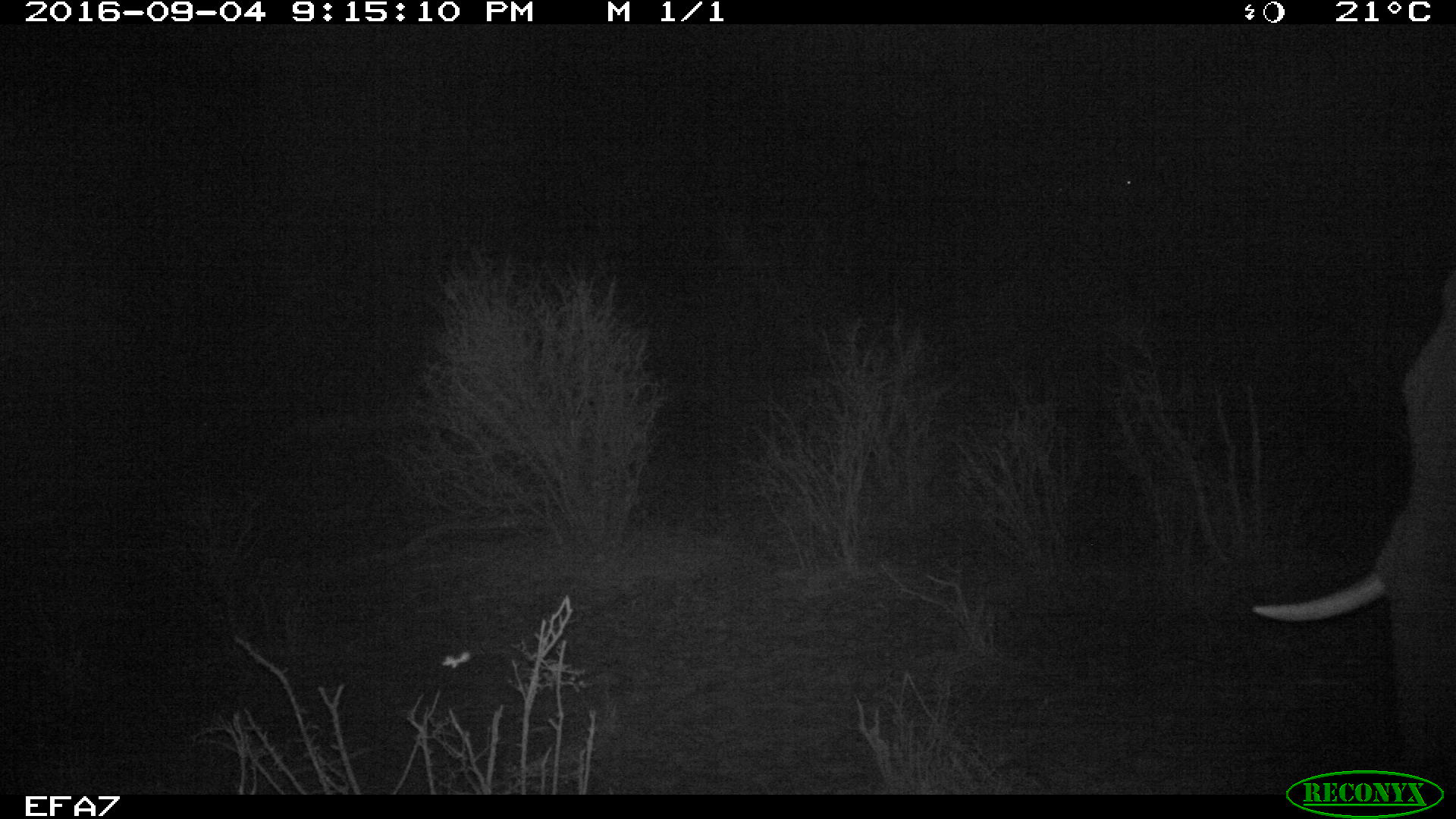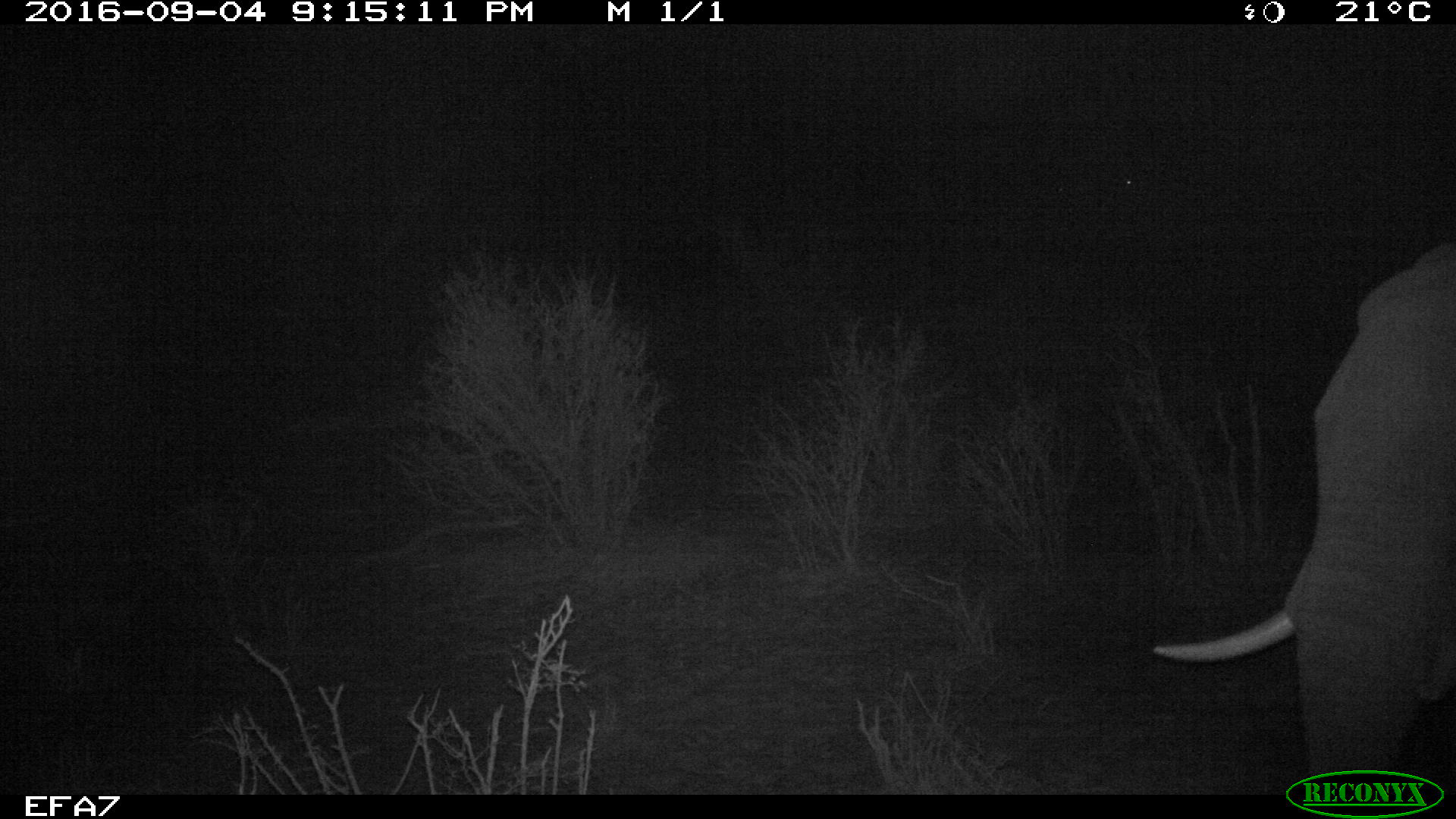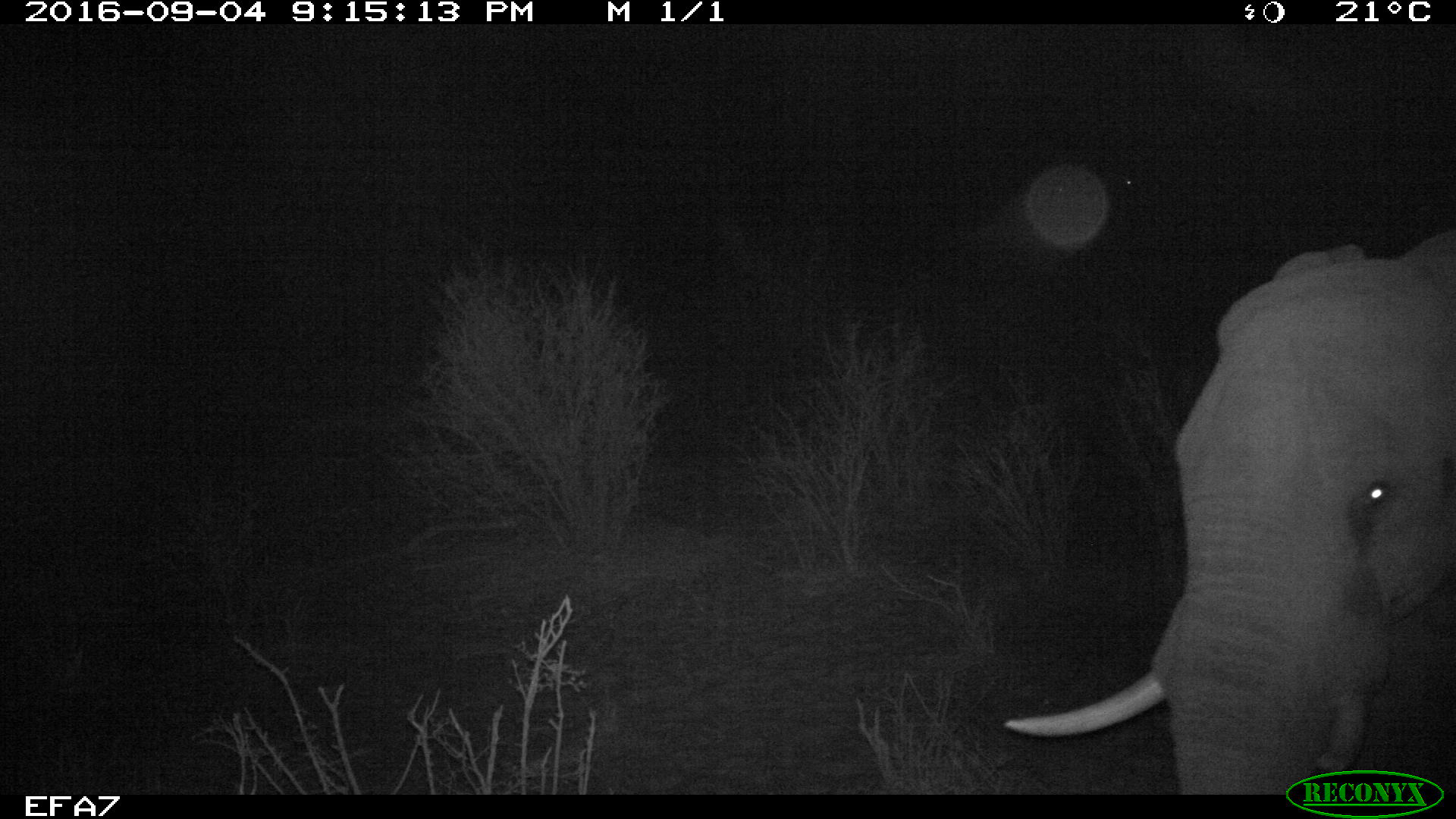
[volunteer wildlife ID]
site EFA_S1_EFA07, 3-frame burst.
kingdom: Animalia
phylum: Chordata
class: Mammalia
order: Proboscidea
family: Elephantidae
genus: Loxodonta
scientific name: Loxodonta africana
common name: african bush elephant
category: elephant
Elephant (african bush elephant) (Loxodonta africana), count 1. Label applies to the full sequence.